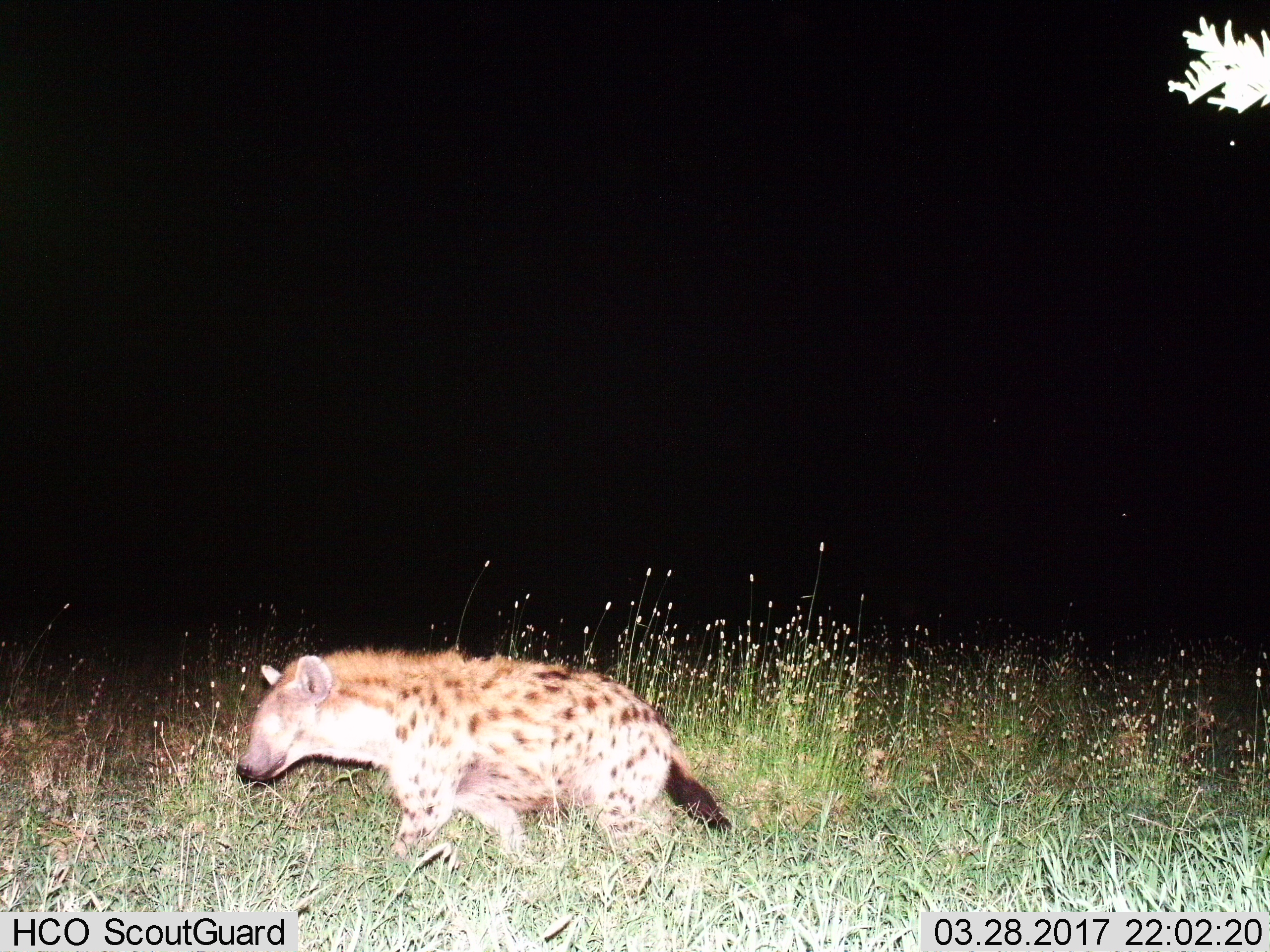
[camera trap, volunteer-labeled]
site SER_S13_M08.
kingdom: Animalia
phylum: Chordata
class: Mammalia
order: Carnivora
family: Hyaenidae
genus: Crocuta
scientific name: Crocuta crocuta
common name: spotted hyena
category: hyenaspotted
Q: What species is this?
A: Hyenaspotted (spotted hyena) (Crocuta crocuta).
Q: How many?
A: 1.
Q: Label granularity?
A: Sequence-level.